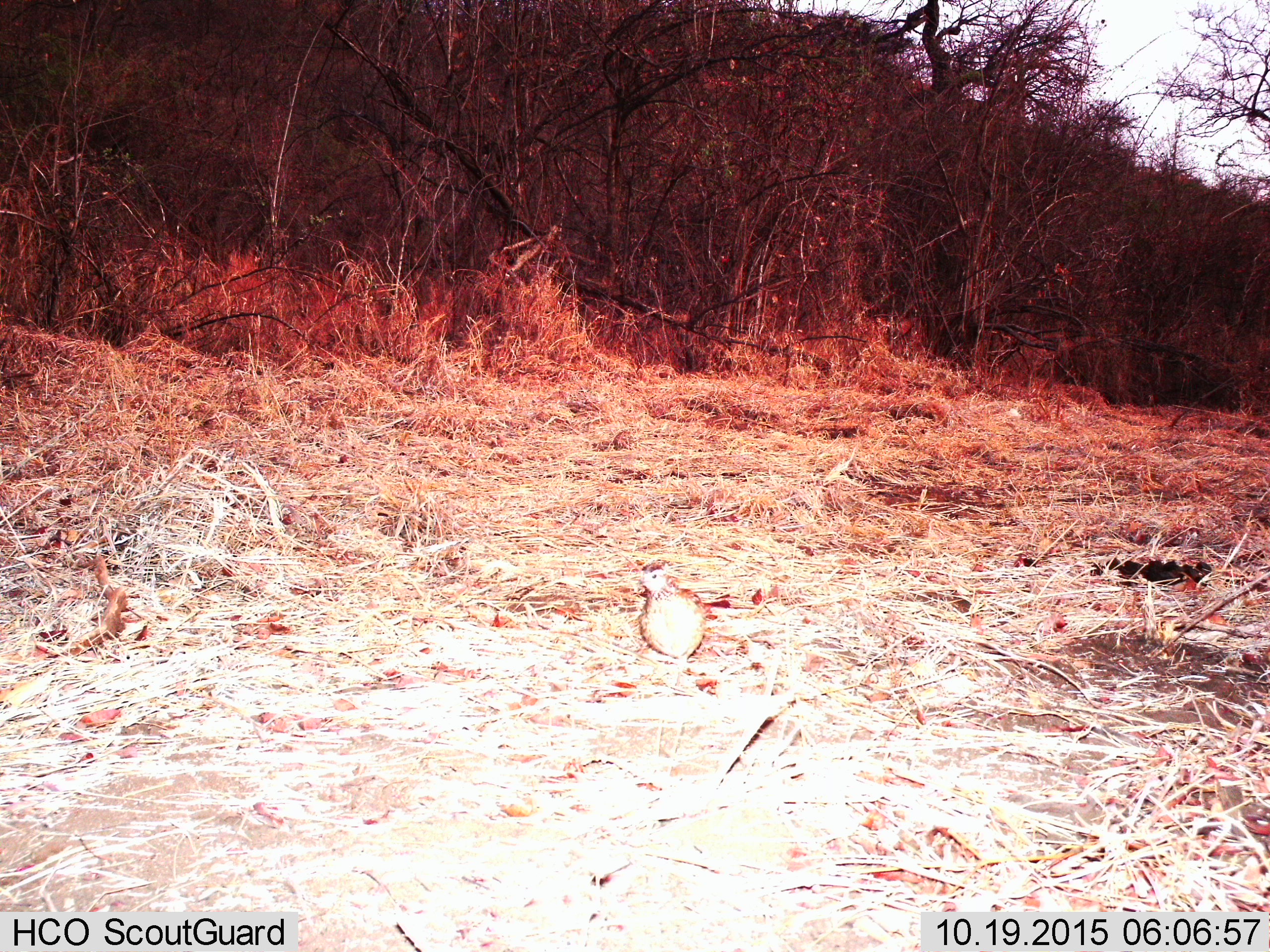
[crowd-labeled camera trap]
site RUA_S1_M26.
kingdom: Animalia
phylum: Chordata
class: Aves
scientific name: Aves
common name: bird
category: birdother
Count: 1.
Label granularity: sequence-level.